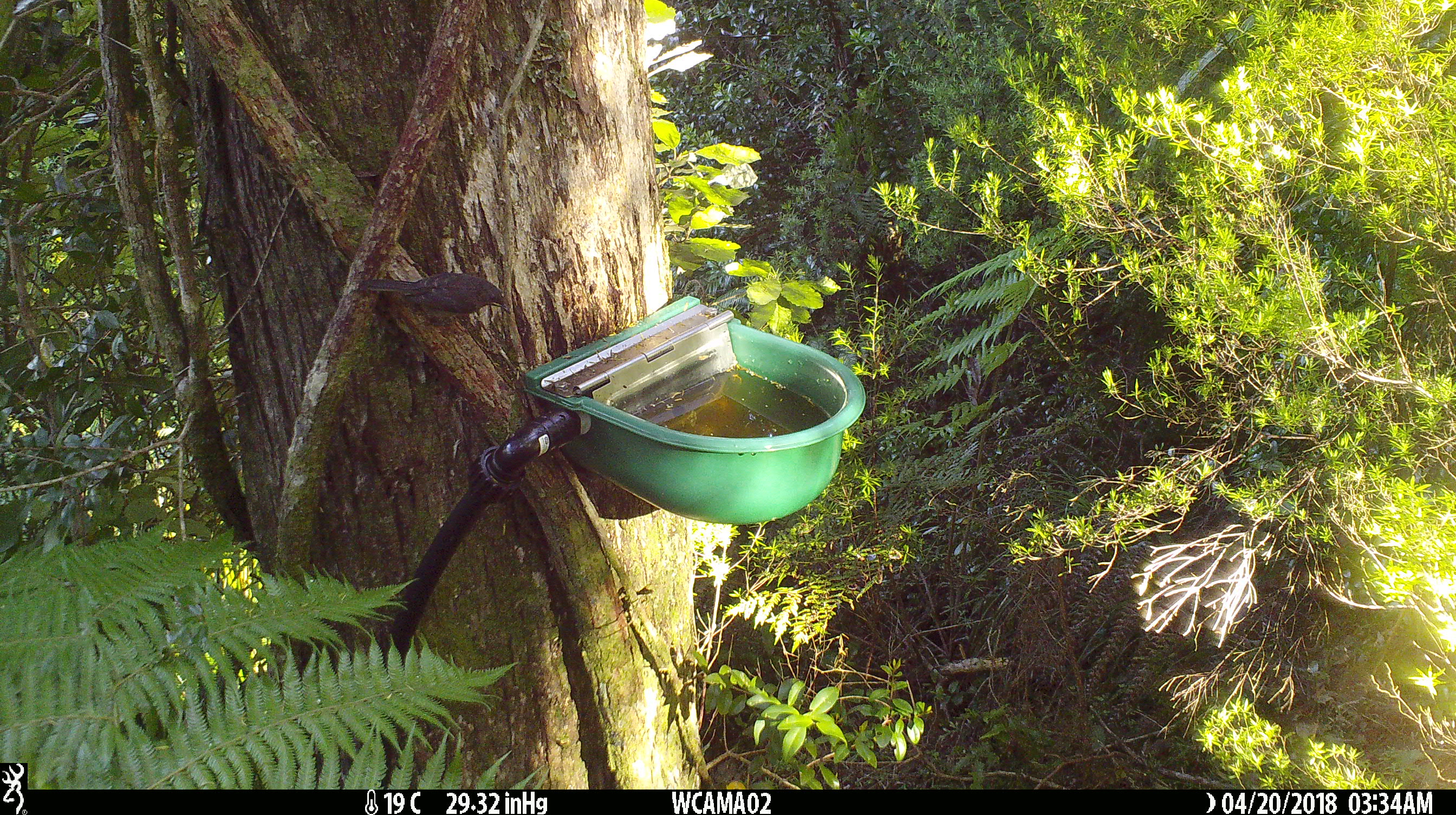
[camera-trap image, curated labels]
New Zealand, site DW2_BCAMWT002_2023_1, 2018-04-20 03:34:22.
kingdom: Animalia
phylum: Chordata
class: Aves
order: Passeriformes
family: Meliphagidae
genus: Anthornis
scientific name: Anthornis melanura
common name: new zealand bellbird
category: bellbird